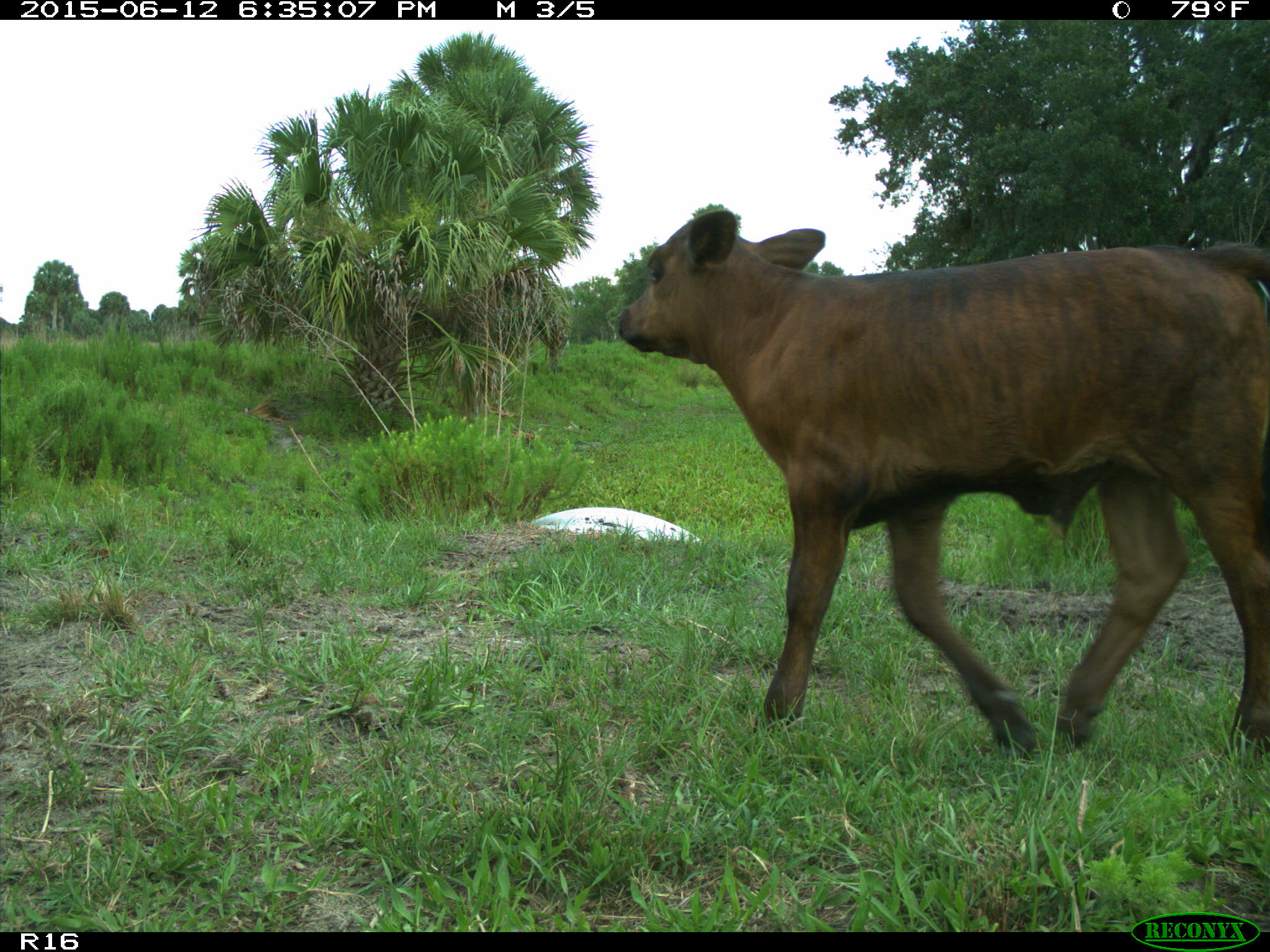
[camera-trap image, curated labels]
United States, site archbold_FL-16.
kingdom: Animalia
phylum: Chordata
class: Mammalia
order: Artiodactyla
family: Bovidae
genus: Bos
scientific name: Bos taurus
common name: domestic cow